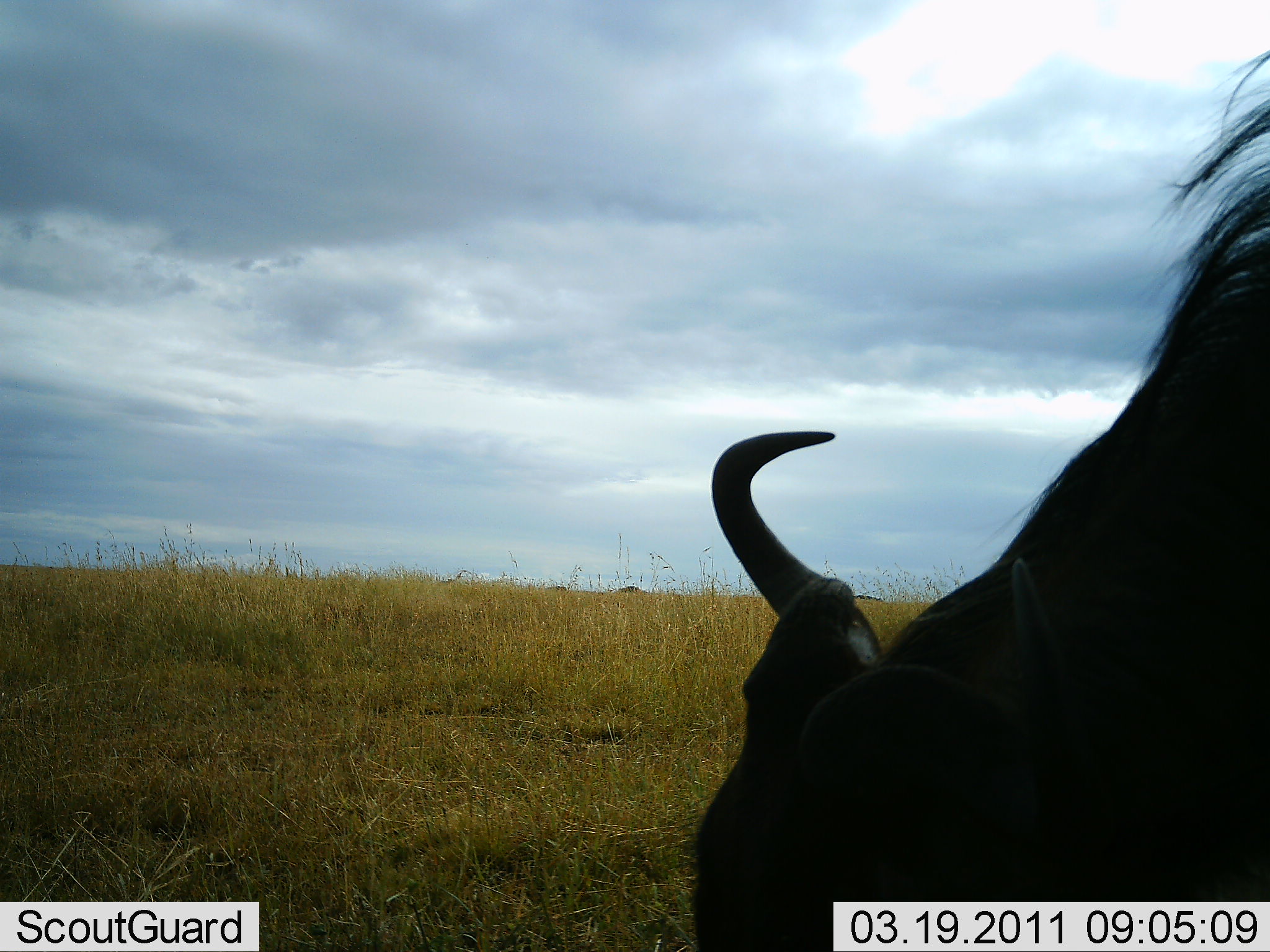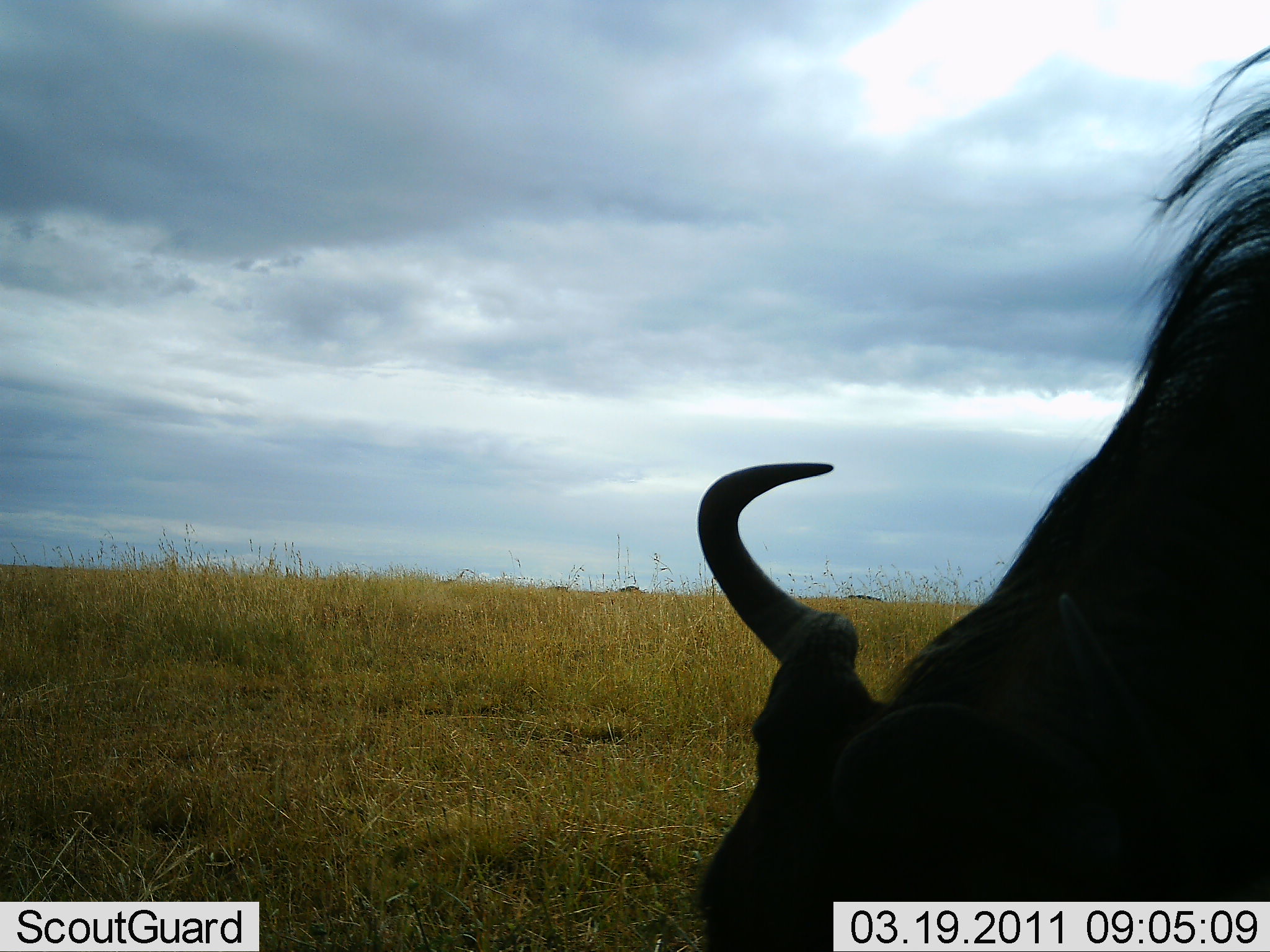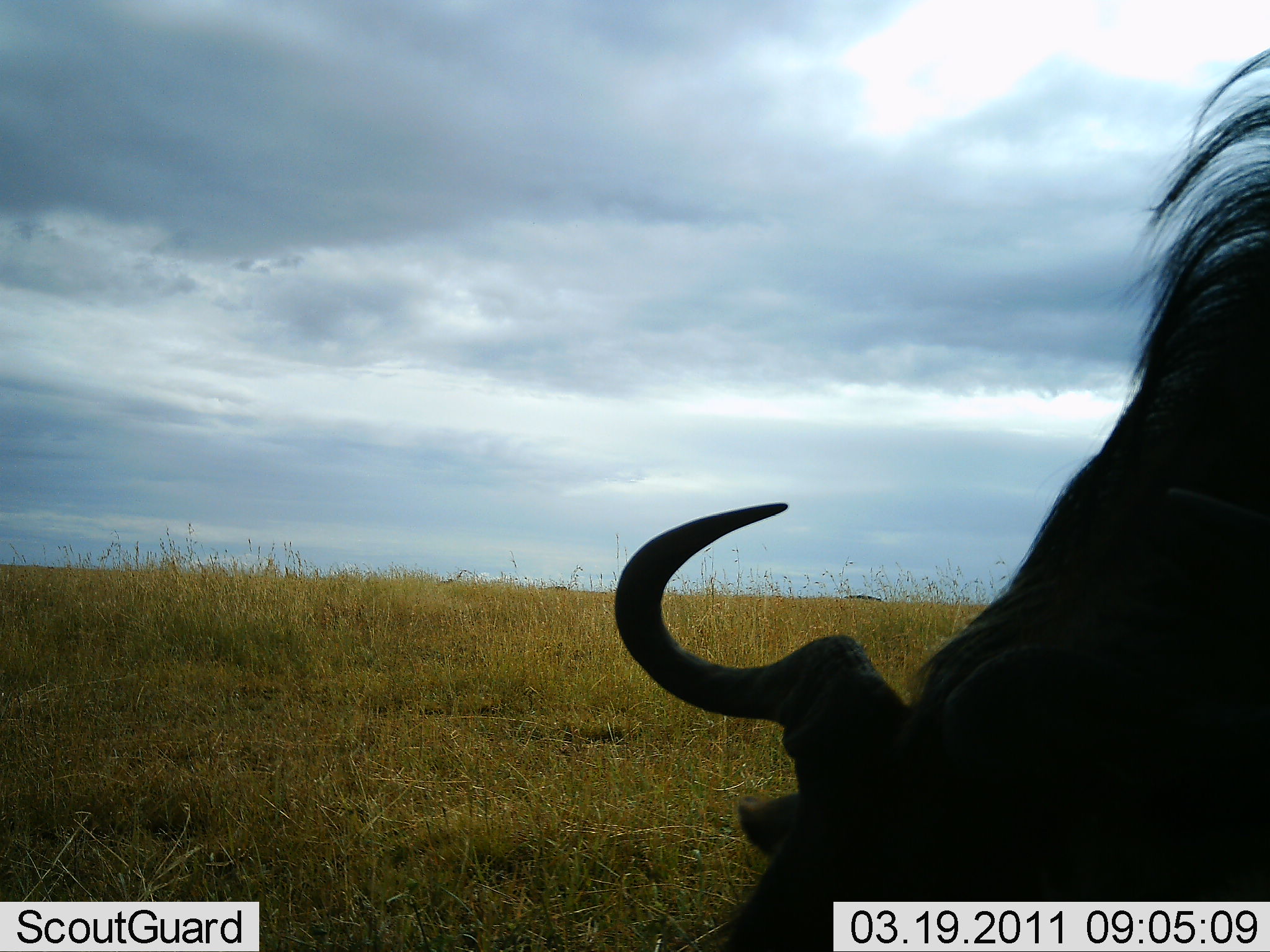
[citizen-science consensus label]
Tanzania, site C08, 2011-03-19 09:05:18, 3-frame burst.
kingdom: Animalia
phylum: Chordata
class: Mammalia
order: Artiodactyla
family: Bovidae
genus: Connochaetes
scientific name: Connochaetes taurinus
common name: blue wildebeest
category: wildebeest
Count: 1.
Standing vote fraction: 27%.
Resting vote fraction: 9%.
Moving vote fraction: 9%.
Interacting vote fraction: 0%.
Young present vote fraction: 0%.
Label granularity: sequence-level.